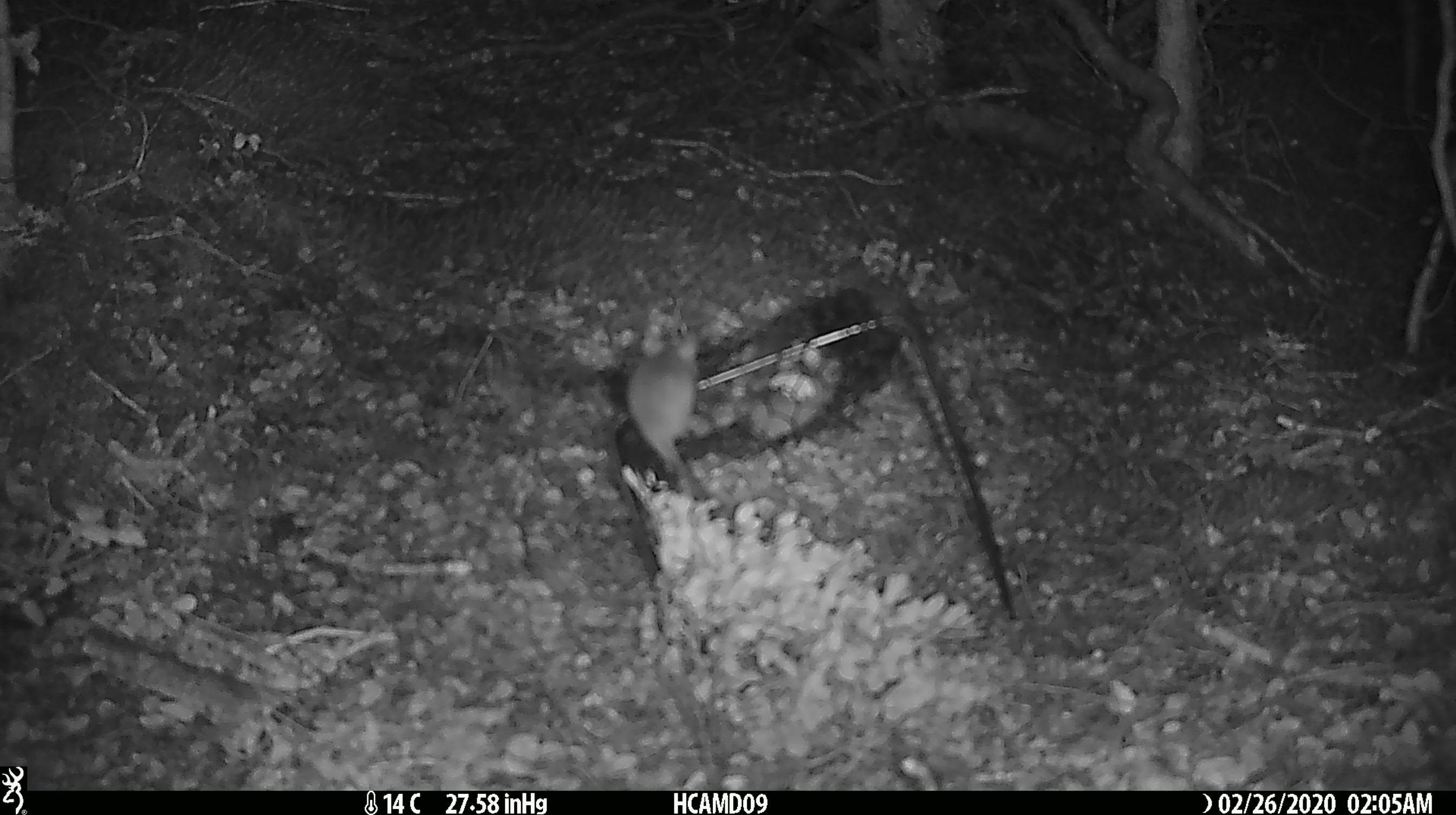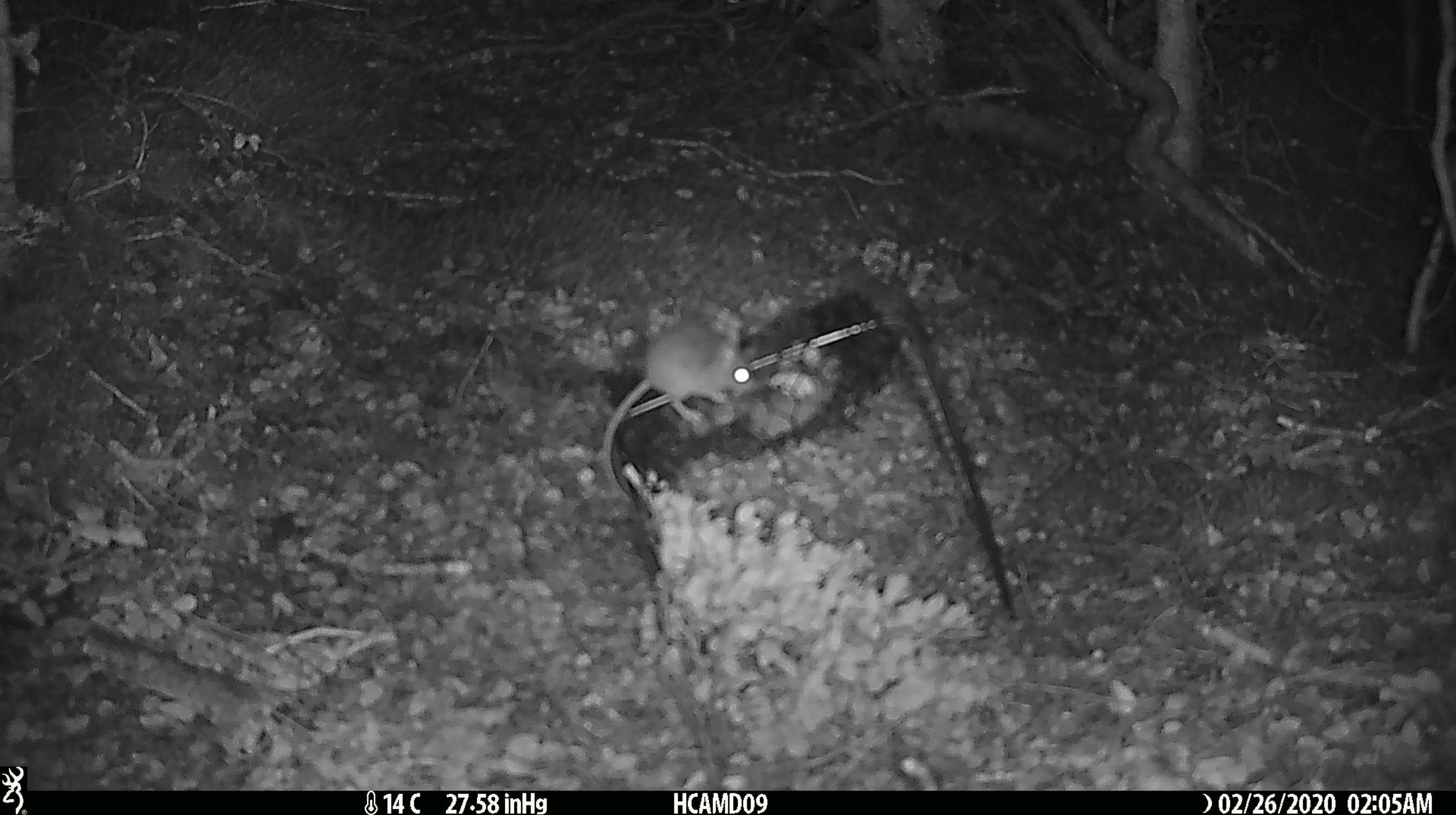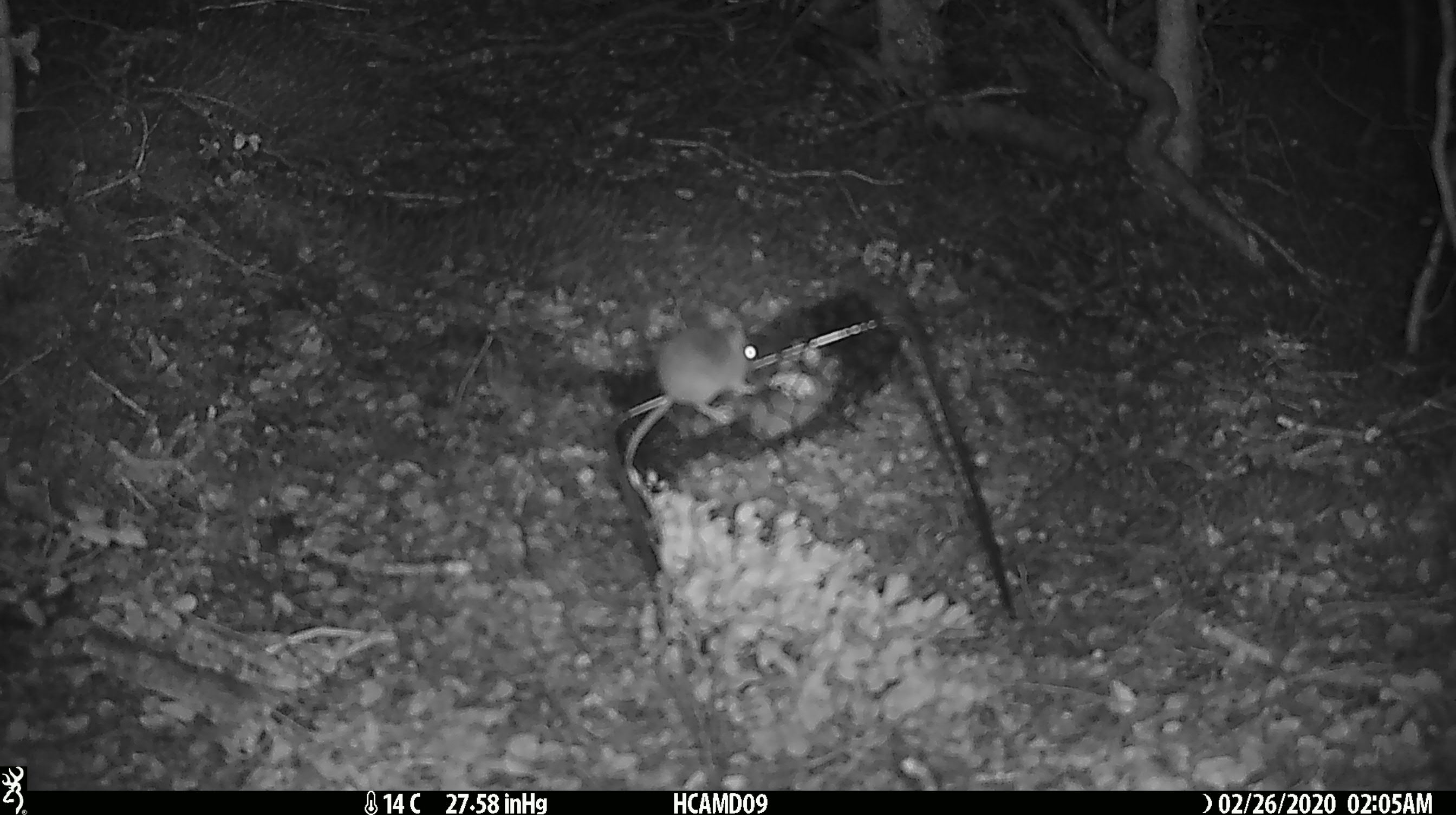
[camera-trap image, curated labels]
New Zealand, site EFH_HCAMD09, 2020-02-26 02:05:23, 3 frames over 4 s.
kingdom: Animalia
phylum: Chordata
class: Mammalia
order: Rodentia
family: Muridae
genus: Mus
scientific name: Mus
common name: mouse